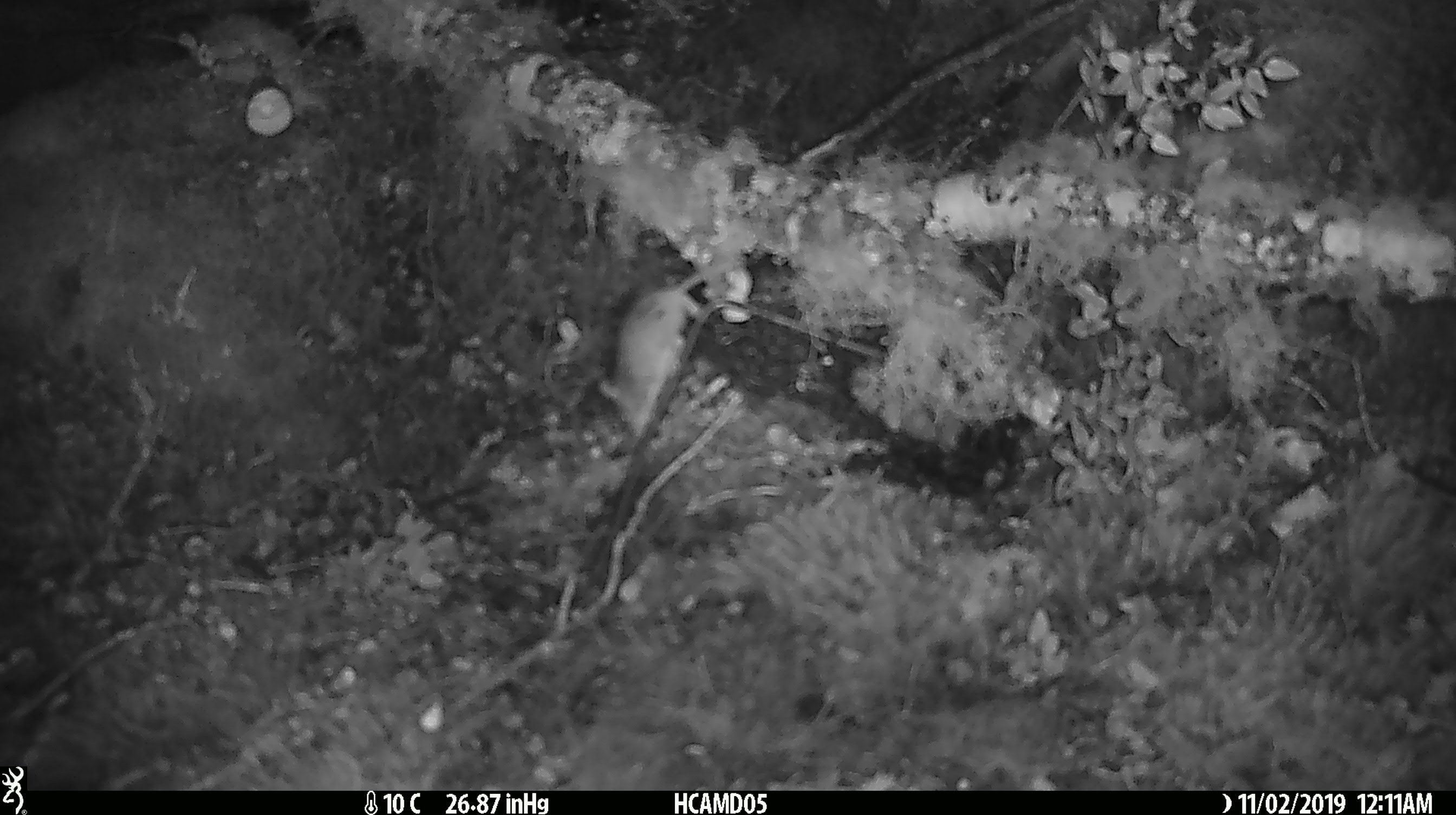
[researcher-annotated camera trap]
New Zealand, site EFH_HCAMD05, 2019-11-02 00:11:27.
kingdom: Animalia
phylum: Chordata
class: Mammalia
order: Rodentia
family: Muridae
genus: Mus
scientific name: Mus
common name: mouse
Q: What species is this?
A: Mouse (Mus).